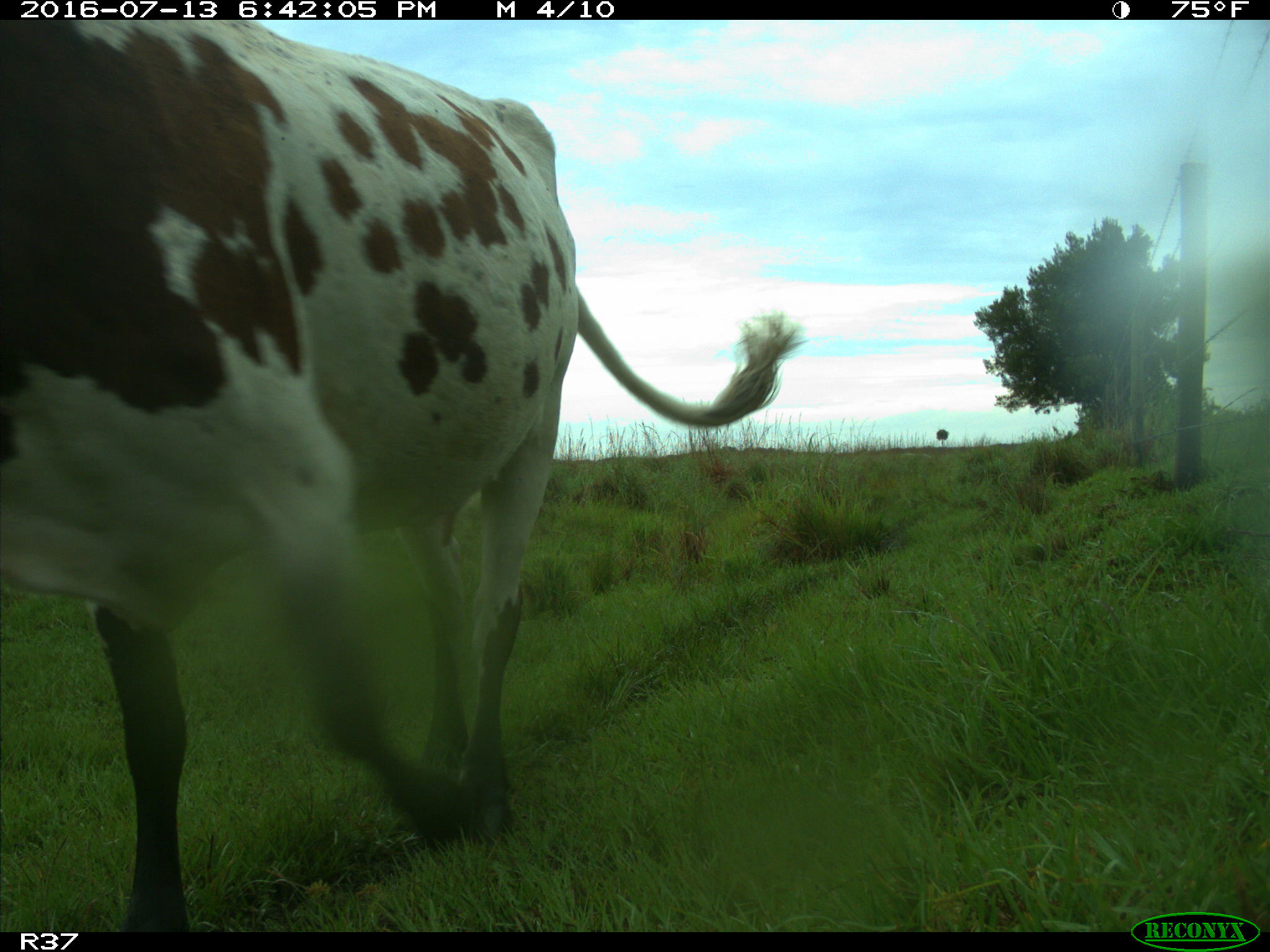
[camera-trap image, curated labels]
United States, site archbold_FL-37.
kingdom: Animalia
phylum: Chordata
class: Mammalia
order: Artiodactyla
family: Bovidae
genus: Bos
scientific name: Bos taurus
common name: domestic cow